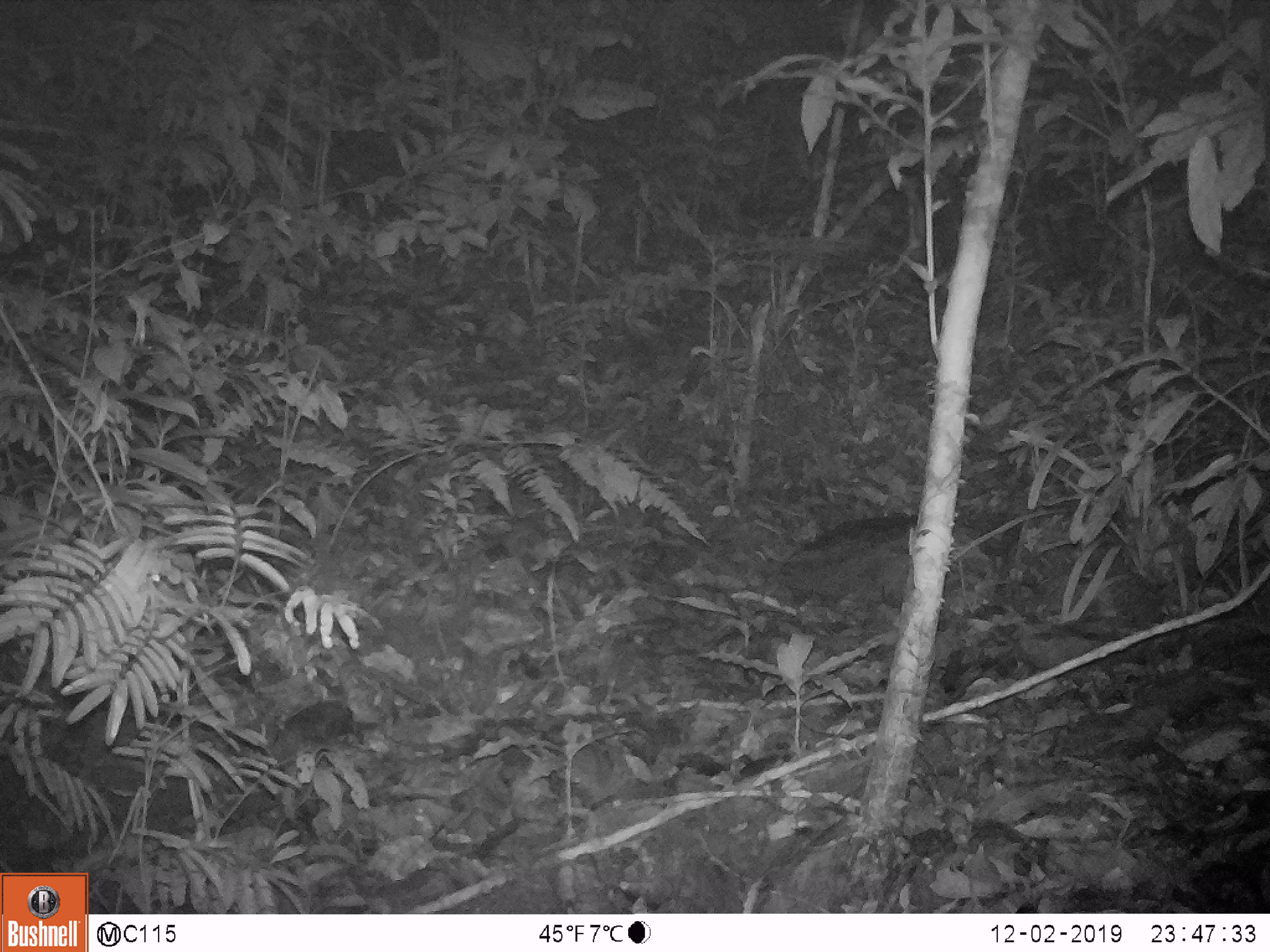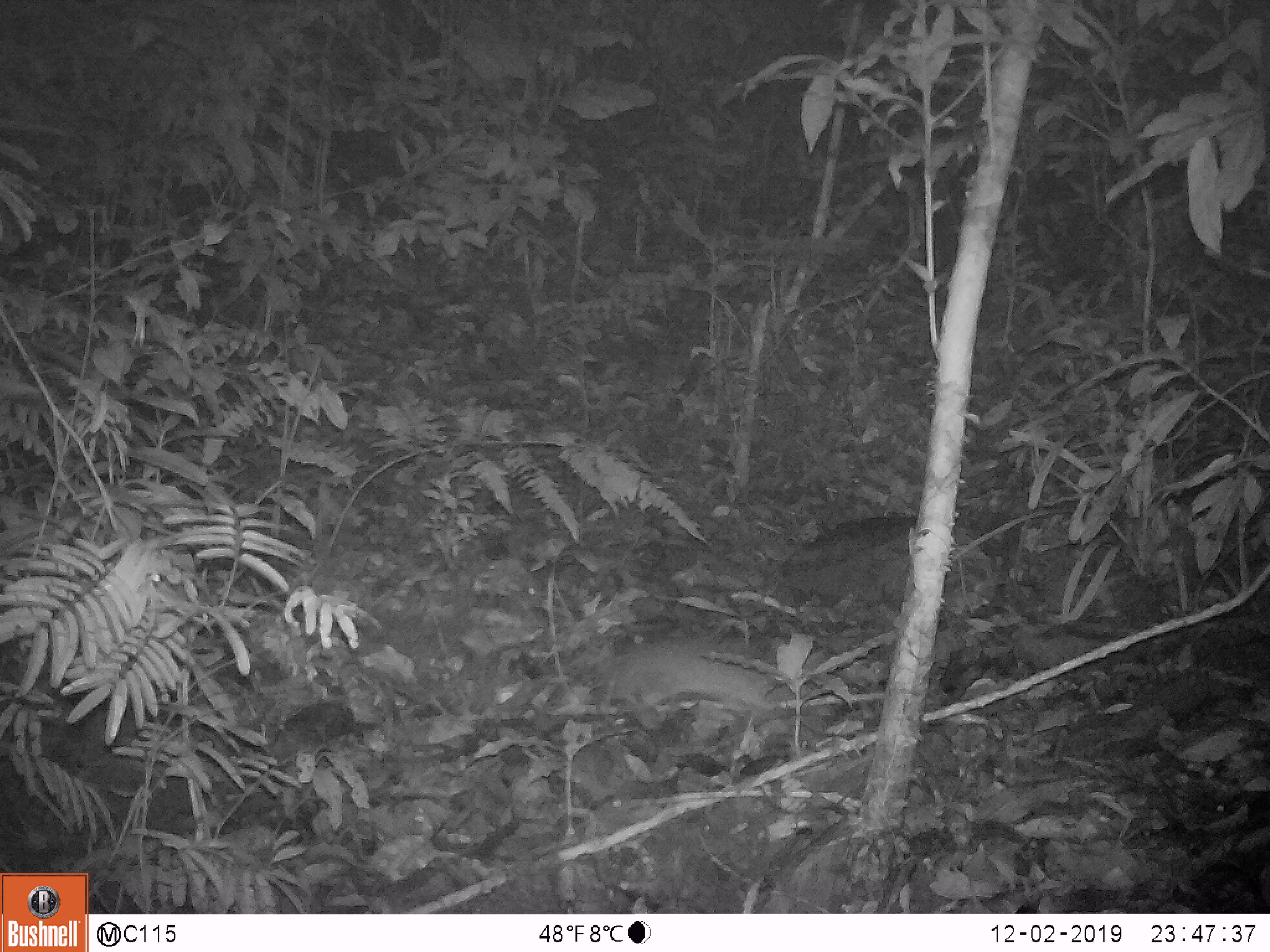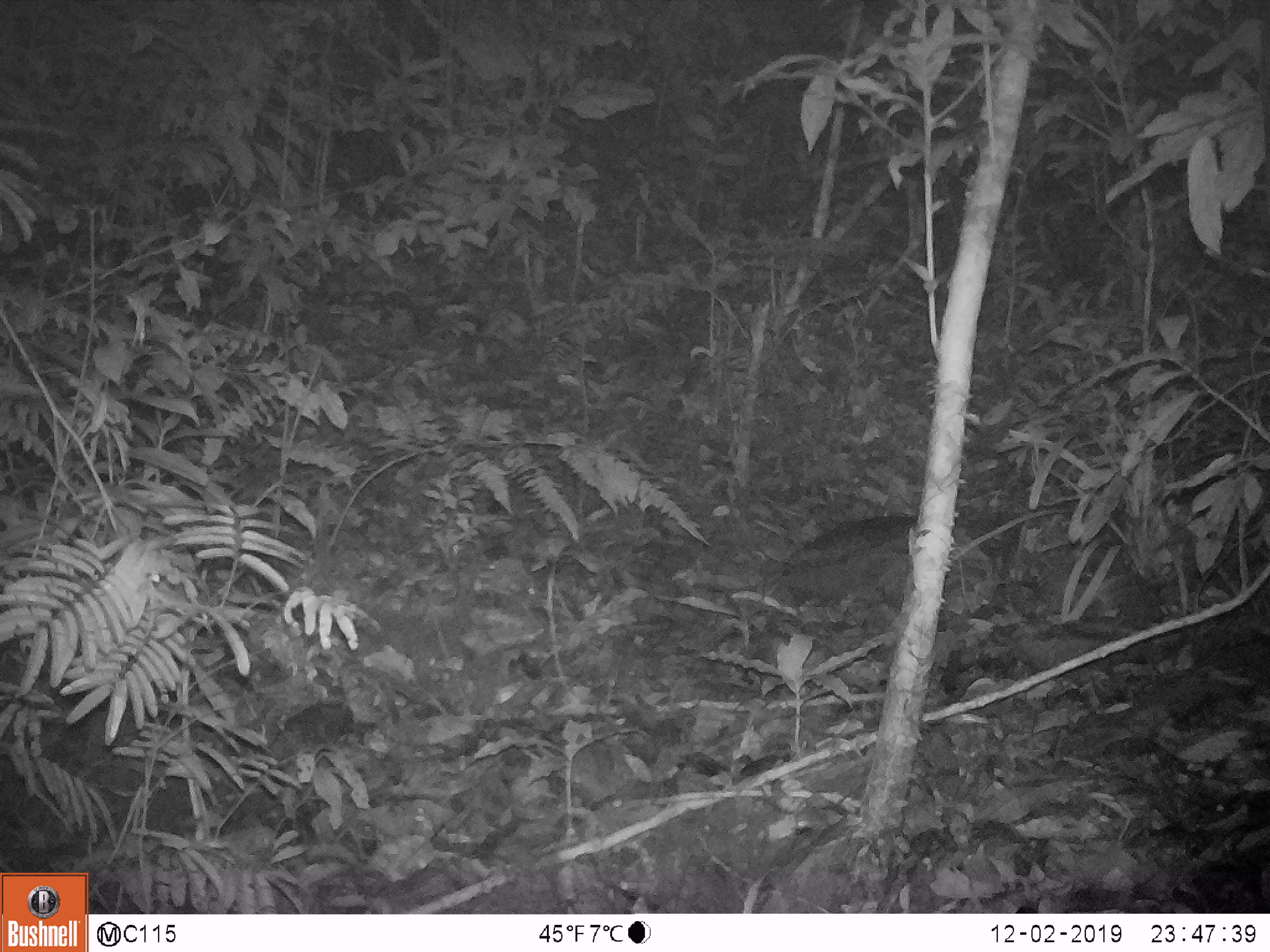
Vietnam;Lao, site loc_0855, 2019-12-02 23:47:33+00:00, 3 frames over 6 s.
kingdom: Animalia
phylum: Chordata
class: Mammalia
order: Rodentia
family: Muridae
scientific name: Muridae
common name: old-world mice and rats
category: unidentified murid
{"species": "unidentified murid (old-world mice and rats) (Muridae)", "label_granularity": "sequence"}